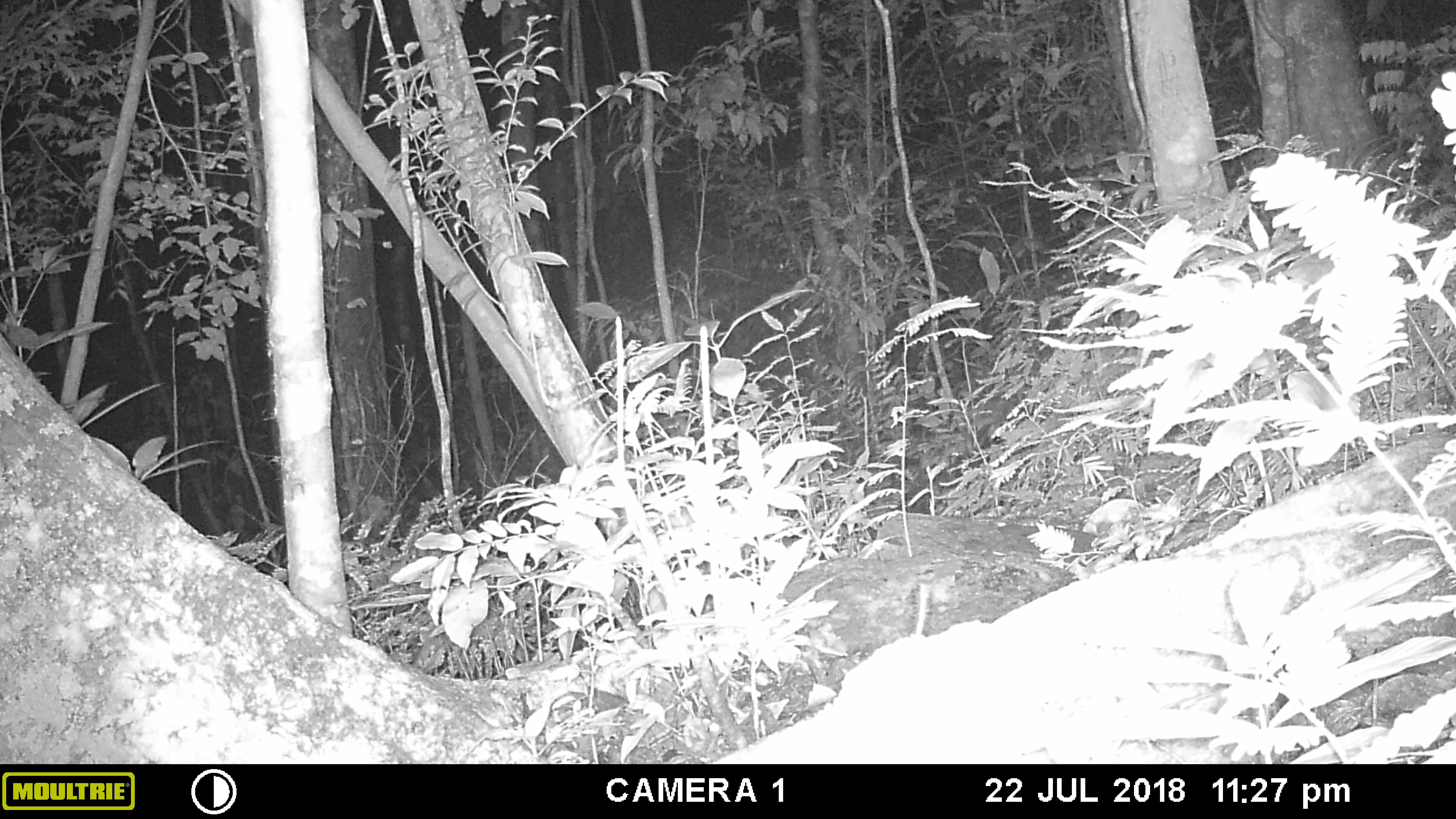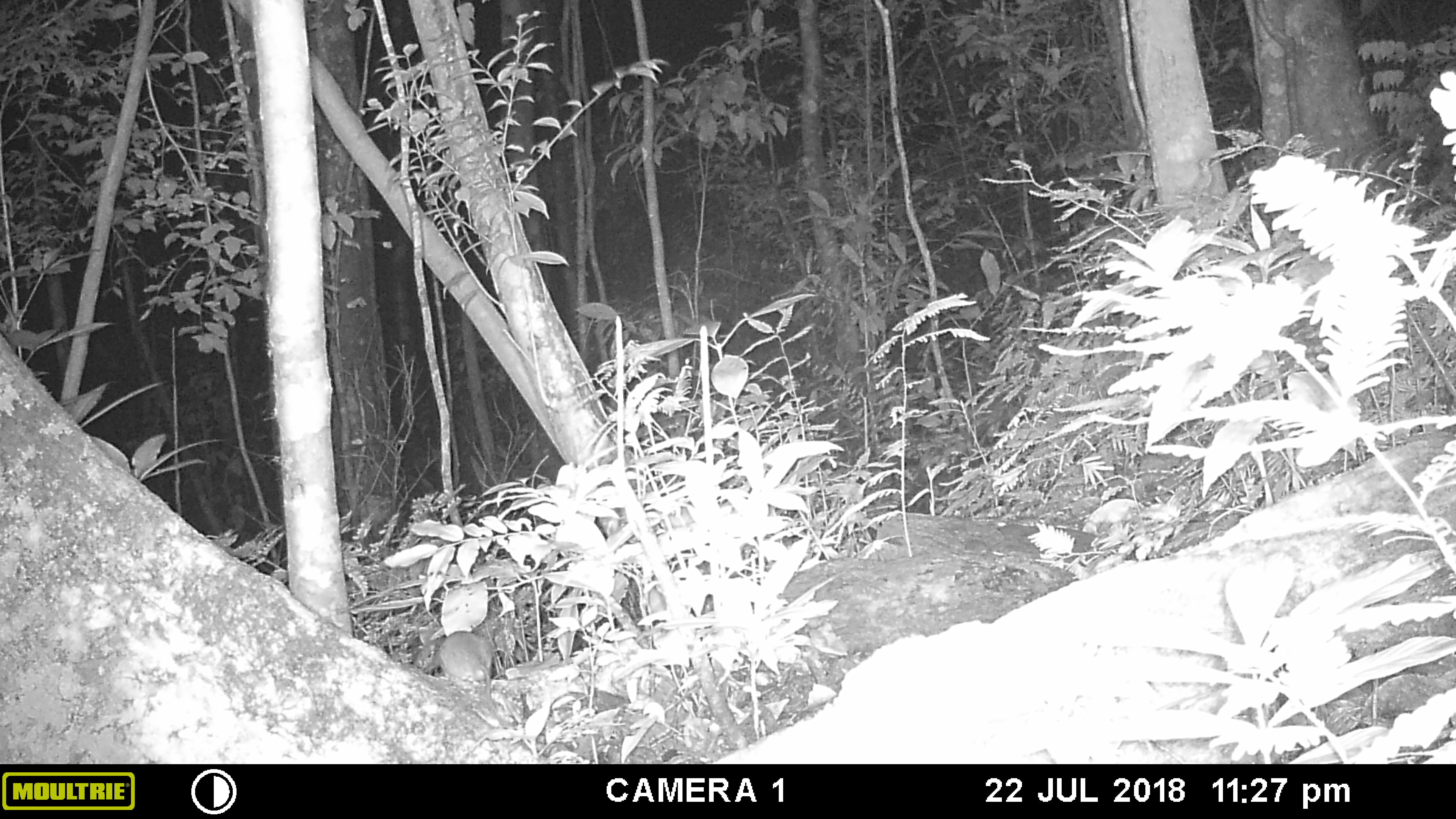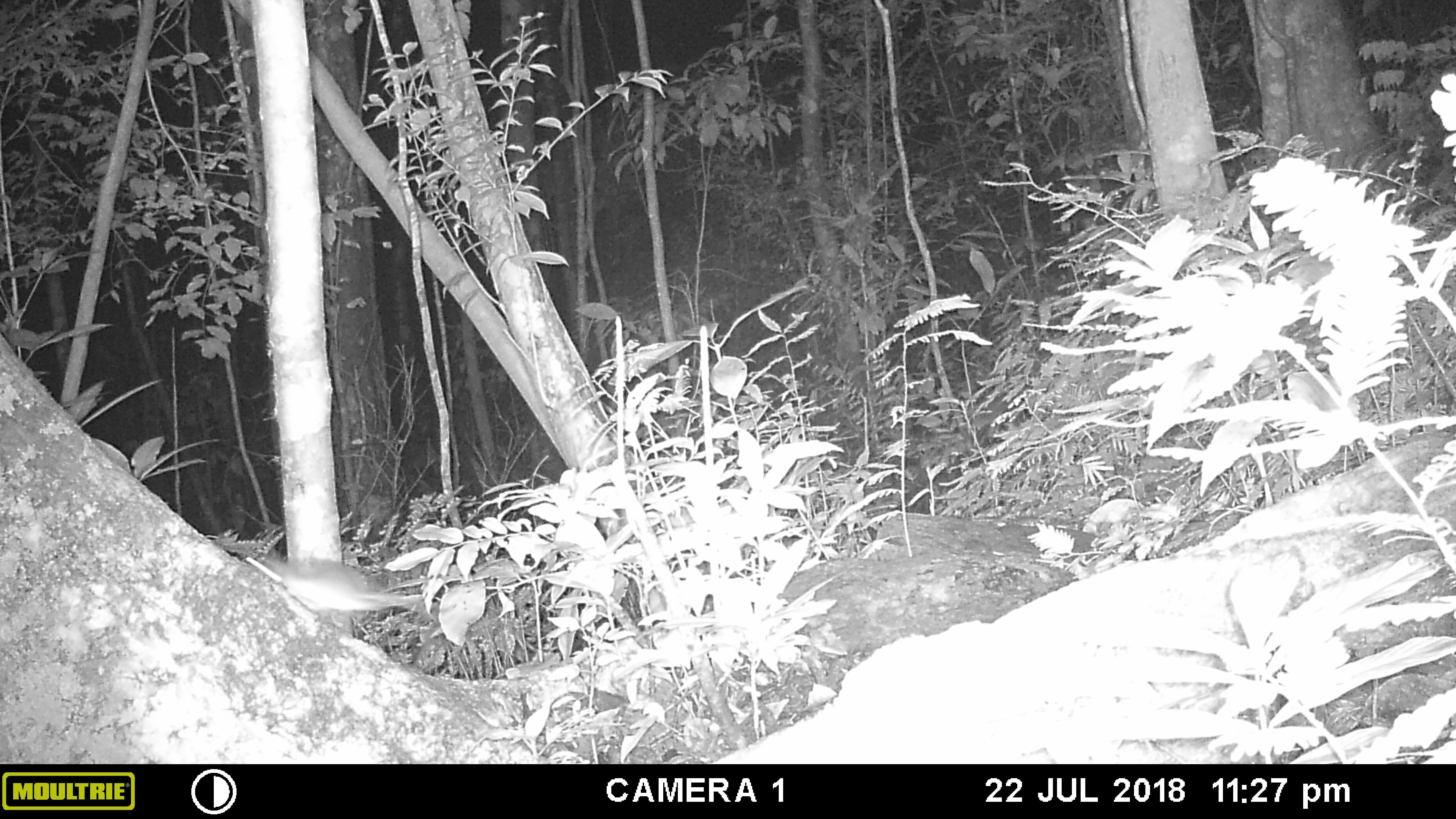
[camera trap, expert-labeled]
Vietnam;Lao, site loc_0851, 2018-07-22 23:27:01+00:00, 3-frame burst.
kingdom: Animalia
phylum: Chordata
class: Mammalia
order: Rodentia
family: Muridae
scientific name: Muridae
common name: old-world mice and rats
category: unidentified murid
Unidentified murid (old-world mice and rats) (Muridae). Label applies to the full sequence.